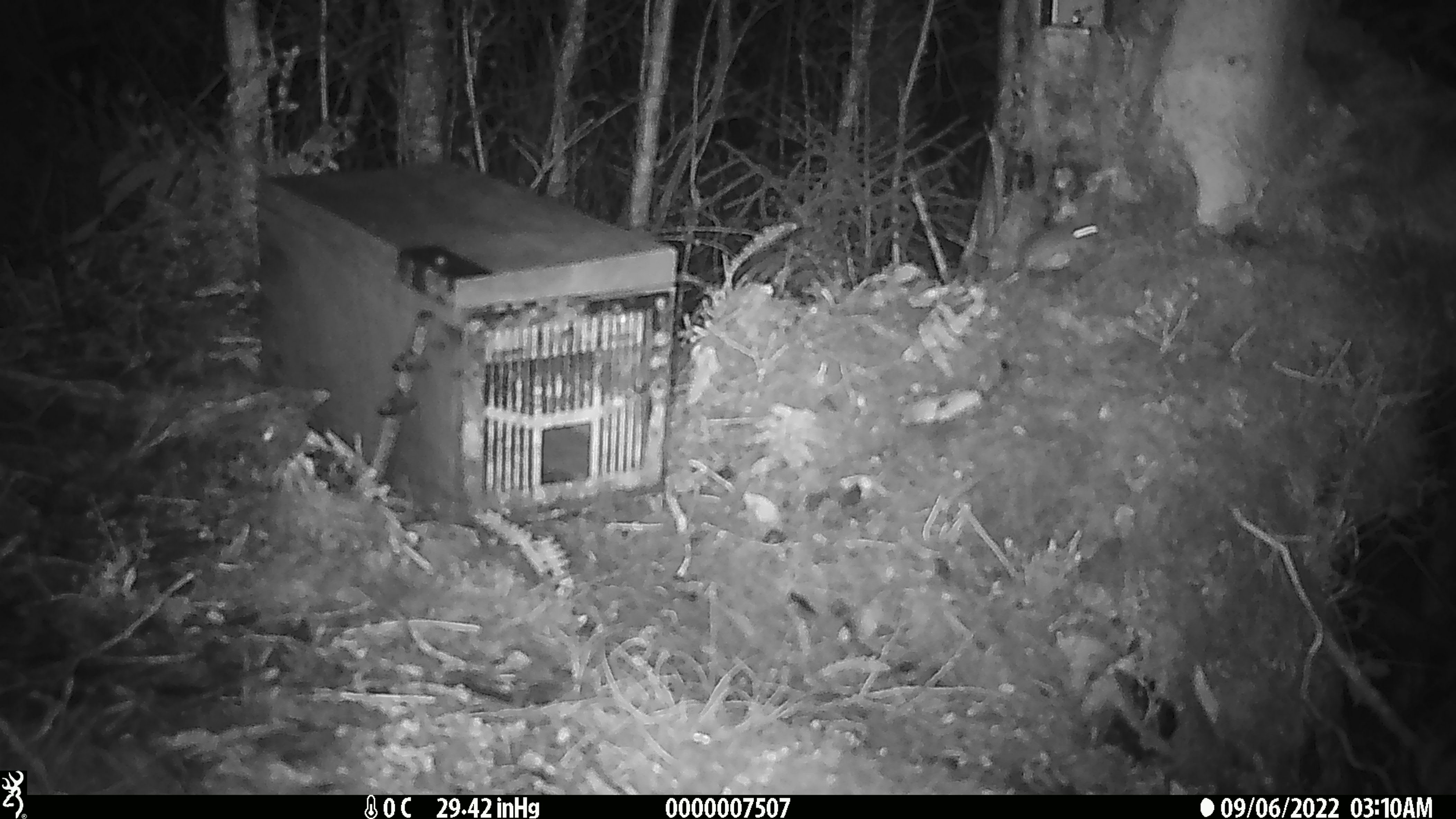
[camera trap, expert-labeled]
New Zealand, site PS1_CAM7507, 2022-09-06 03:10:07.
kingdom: Animalia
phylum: Chordata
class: Mammalia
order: Rodentia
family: Muridae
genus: Mus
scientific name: Mus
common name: mouse